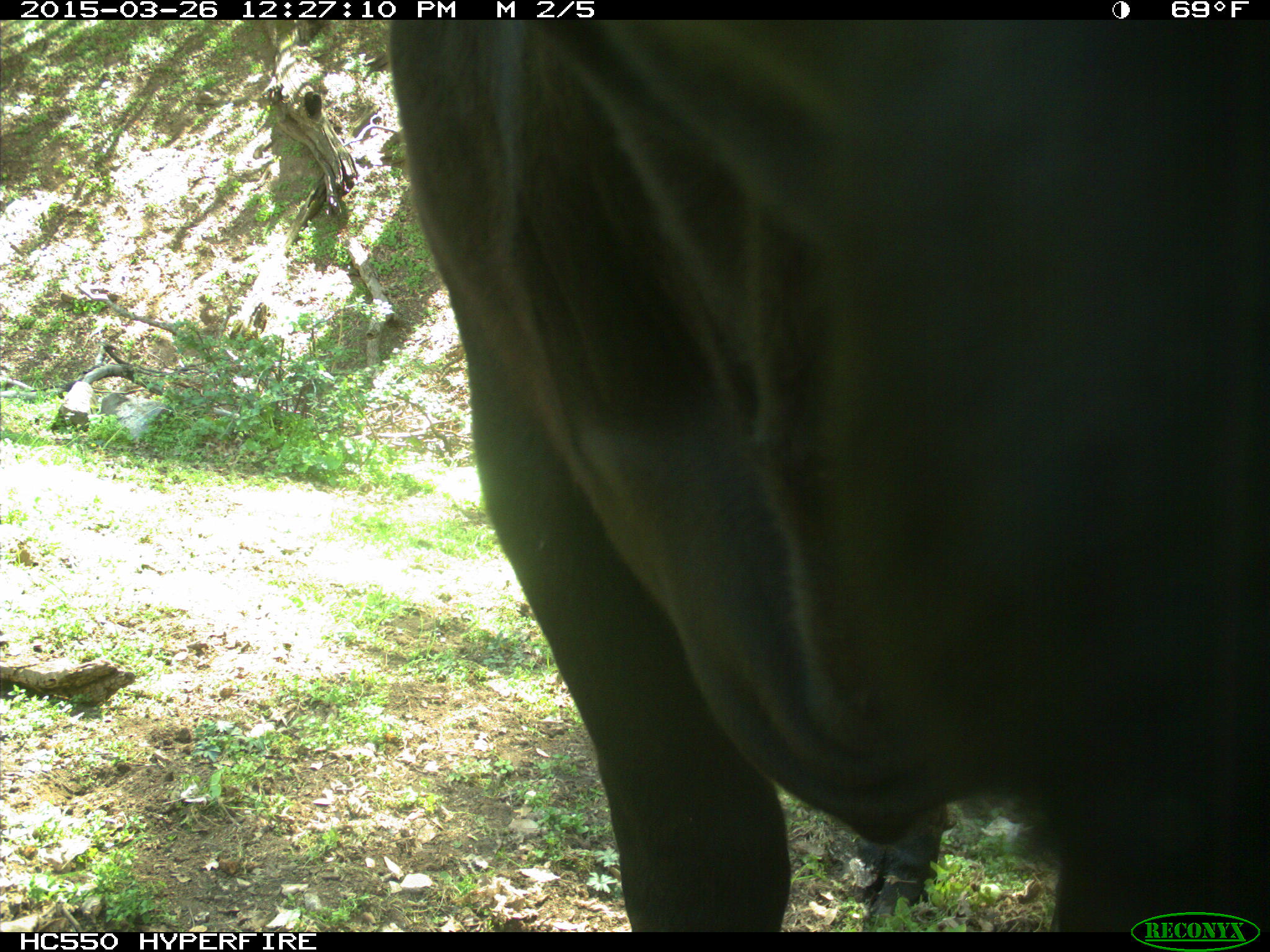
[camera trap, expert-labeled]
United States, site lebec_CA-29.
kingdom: Animalia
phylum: Chordata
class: Mammalia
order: Artiodactyla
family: Bovidae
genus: Bos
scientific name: Bos taurus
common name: domestic cow